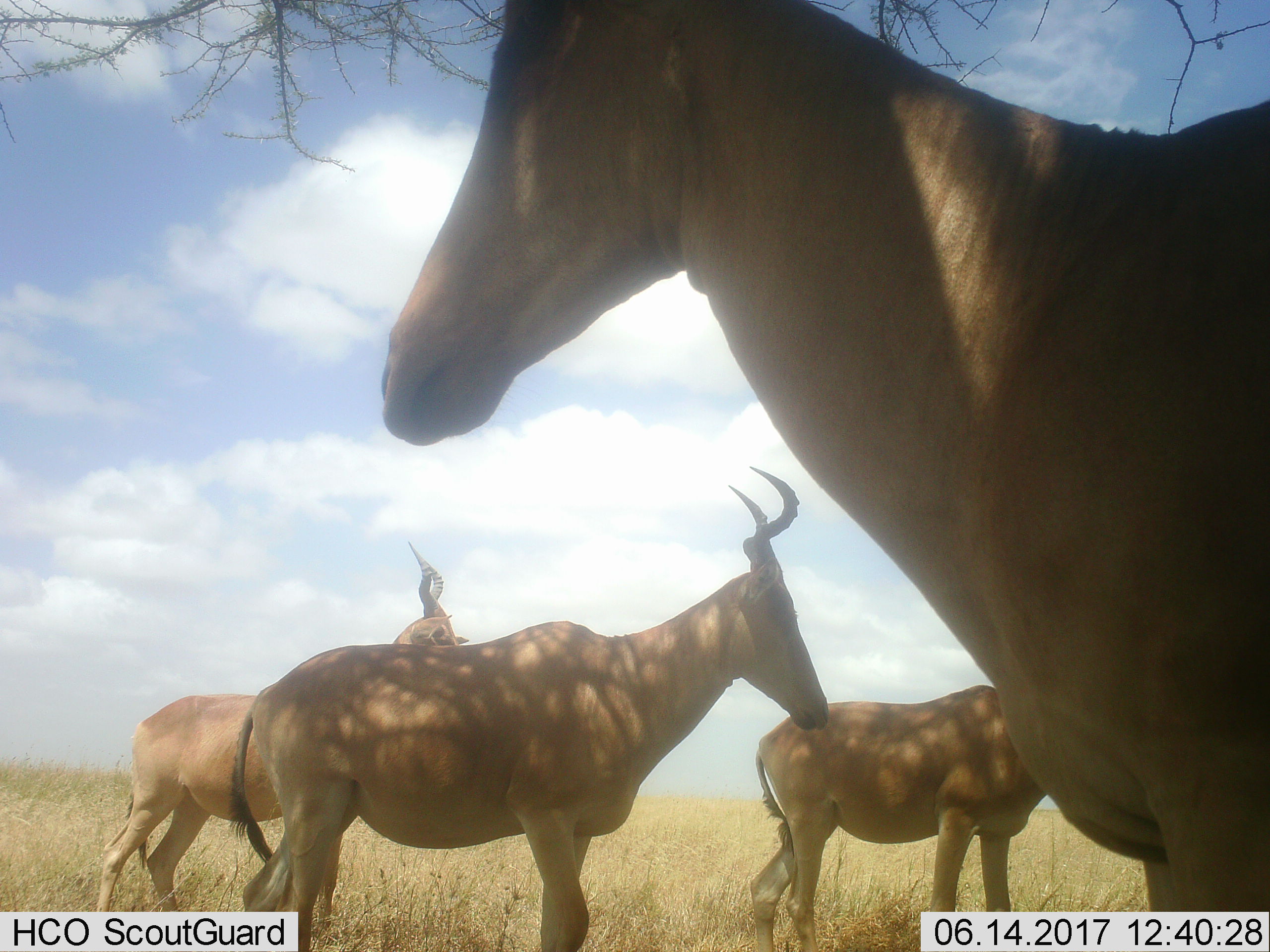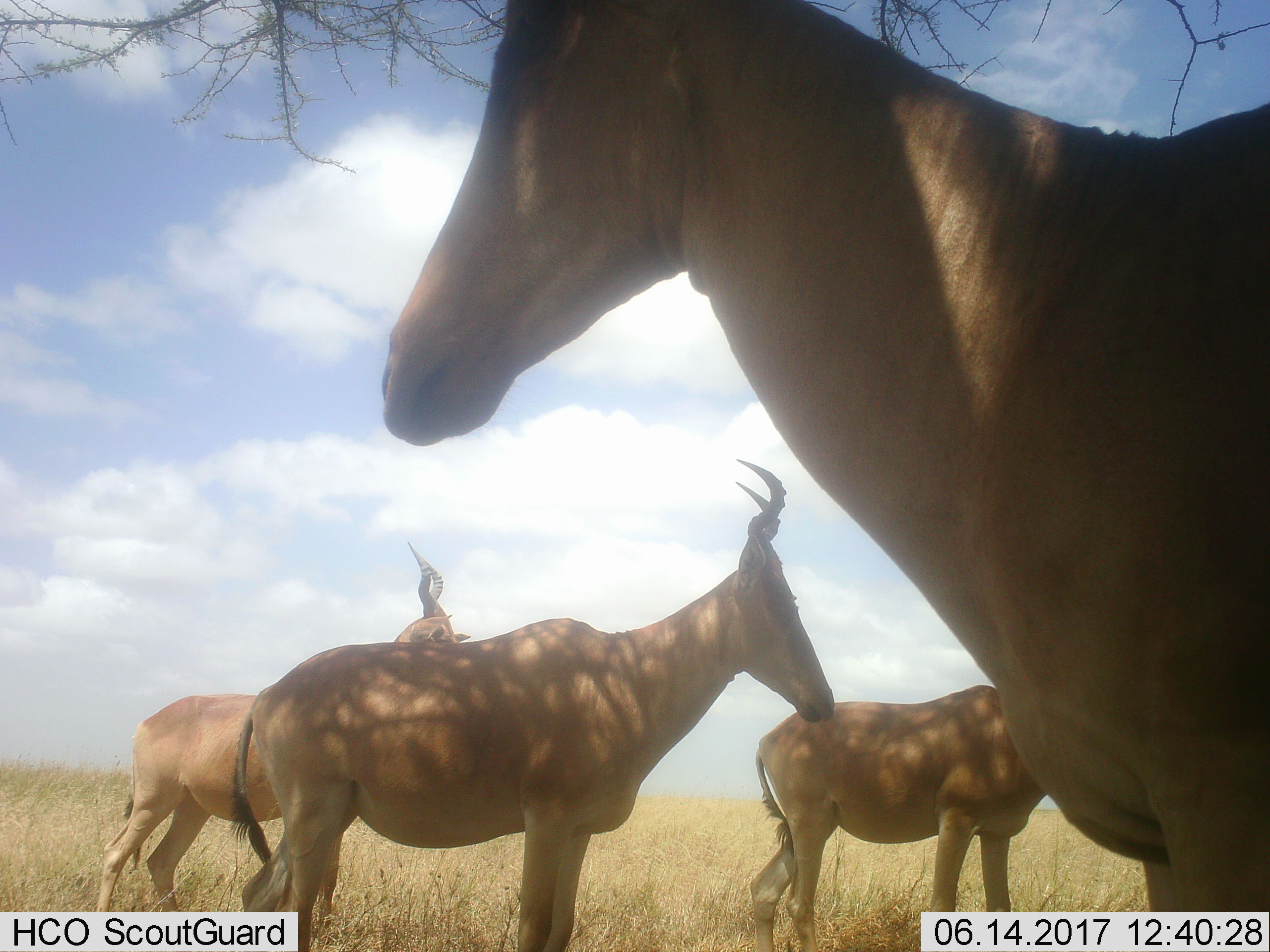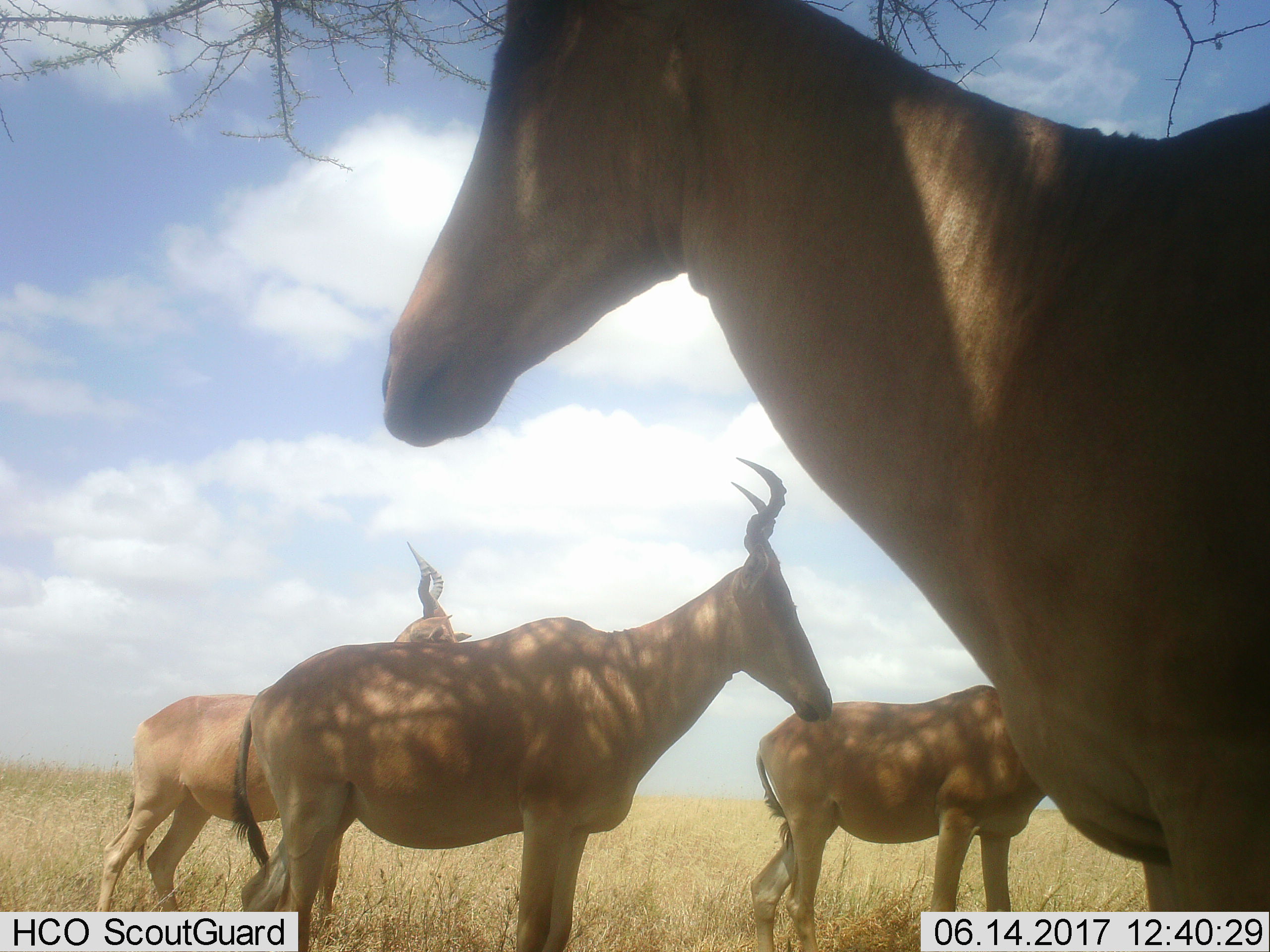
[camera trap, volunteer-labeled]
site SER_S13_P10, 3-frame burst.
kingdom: Animalia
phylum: Chordata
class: Mammalia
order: Artiodactyla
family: Bovidae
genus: Alcelaphus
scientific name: Alcelaphus buselaphus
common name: hartebeest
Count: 4.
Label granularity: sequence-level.